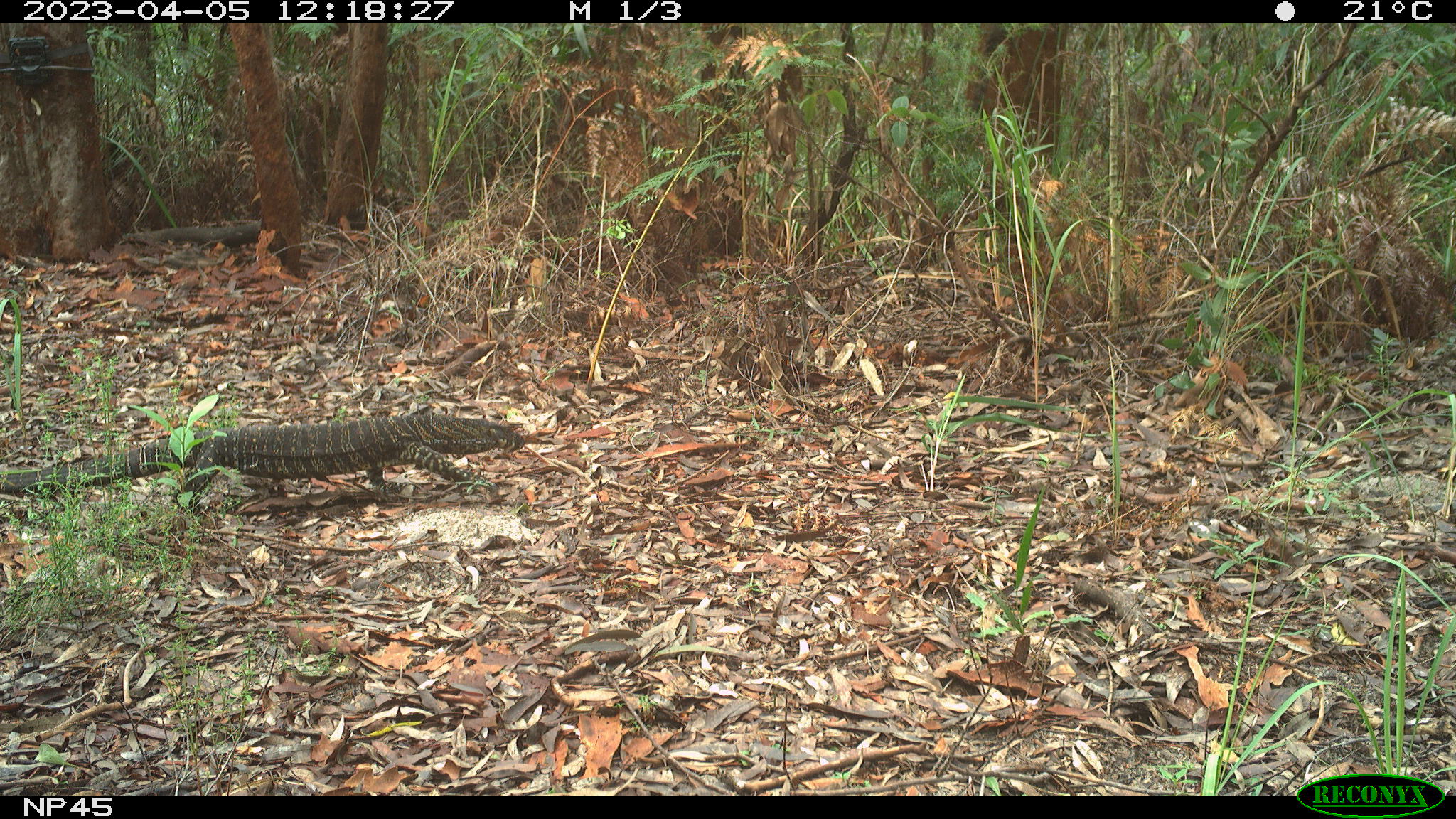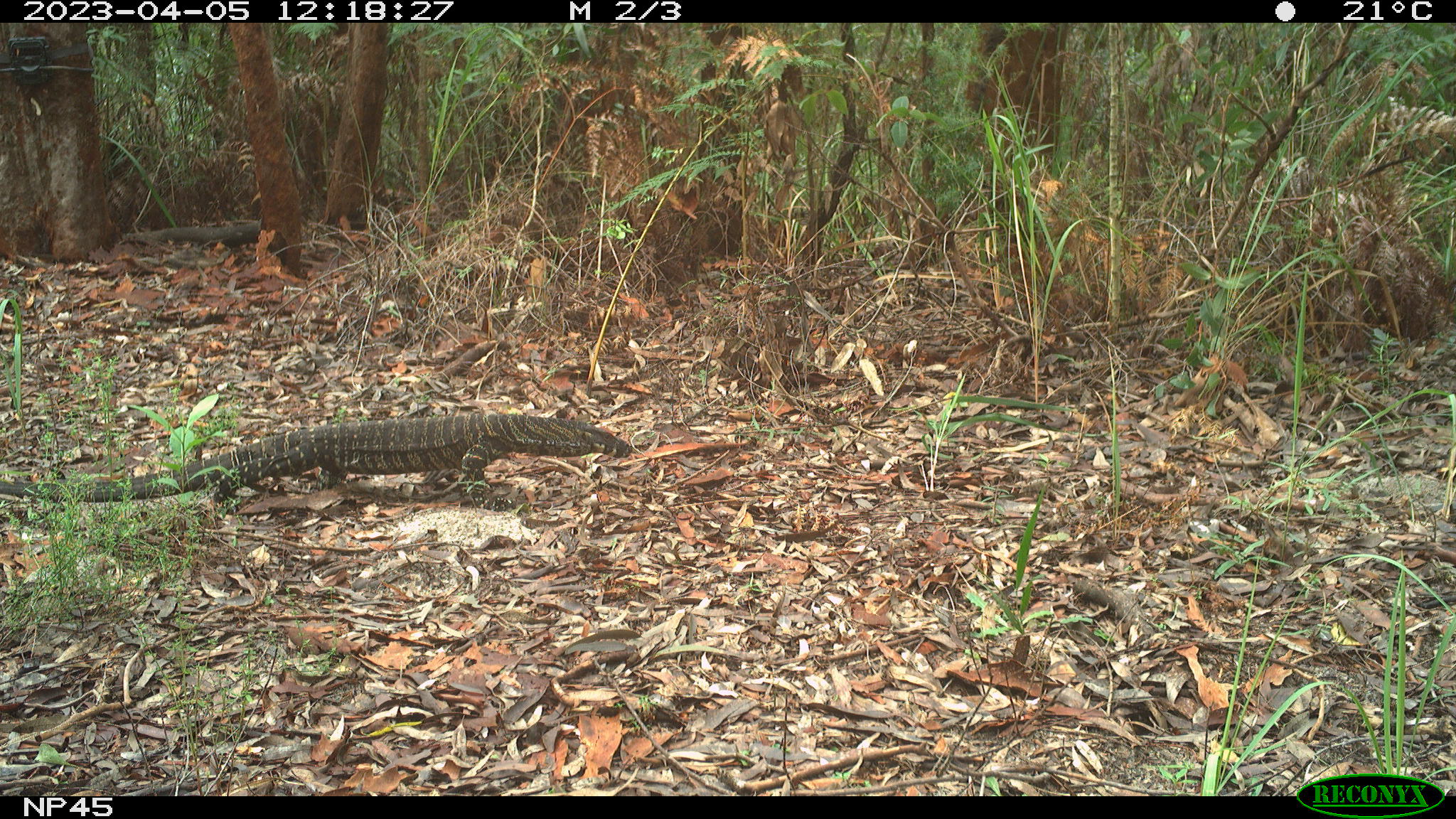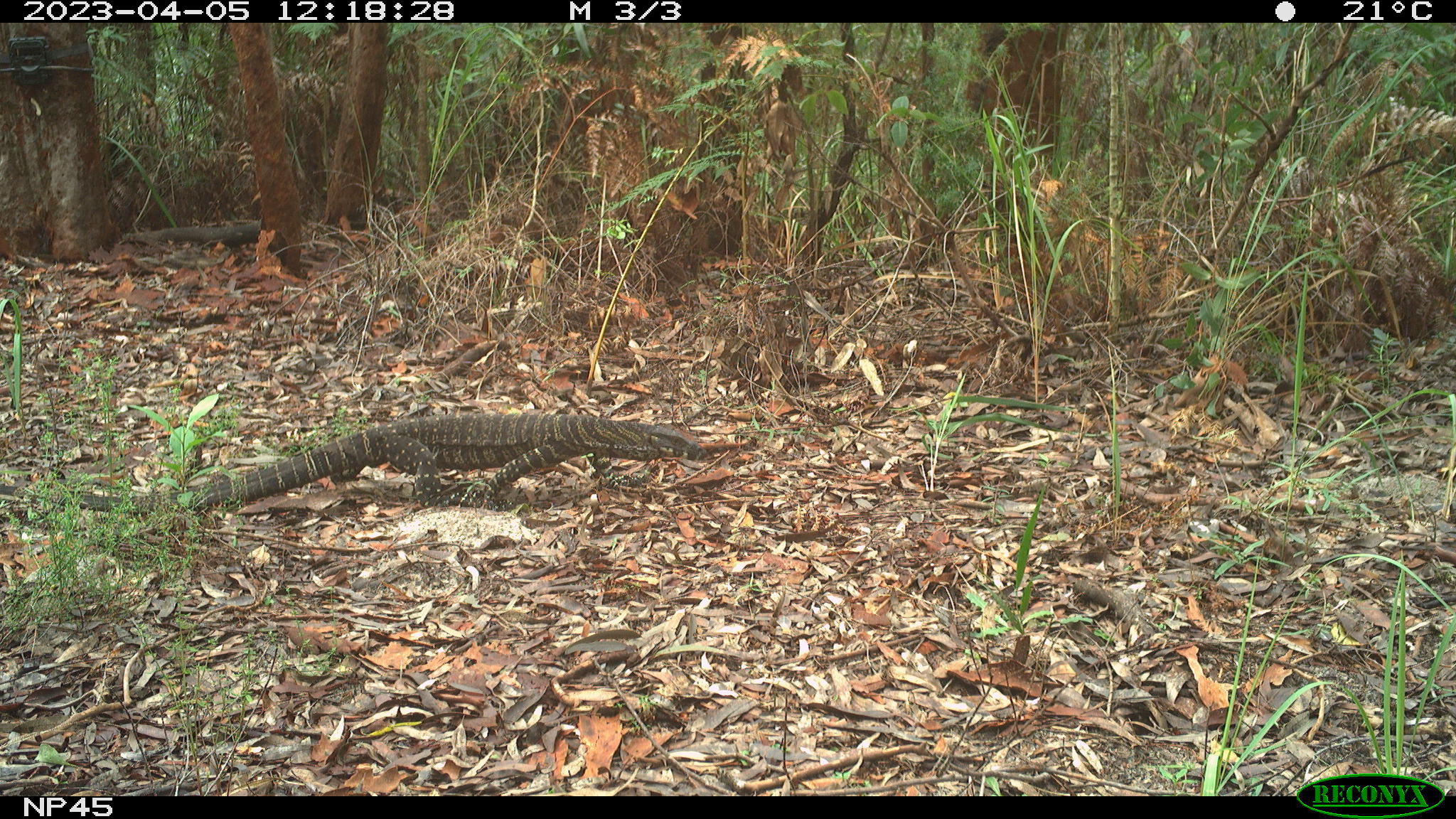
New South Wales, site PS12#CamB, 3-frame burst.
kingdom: Animalia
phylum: Chordata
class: Reptilia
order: Squamata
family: Varanidae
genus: Varanus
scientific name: Varanus varius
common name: lace monitor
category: goanna